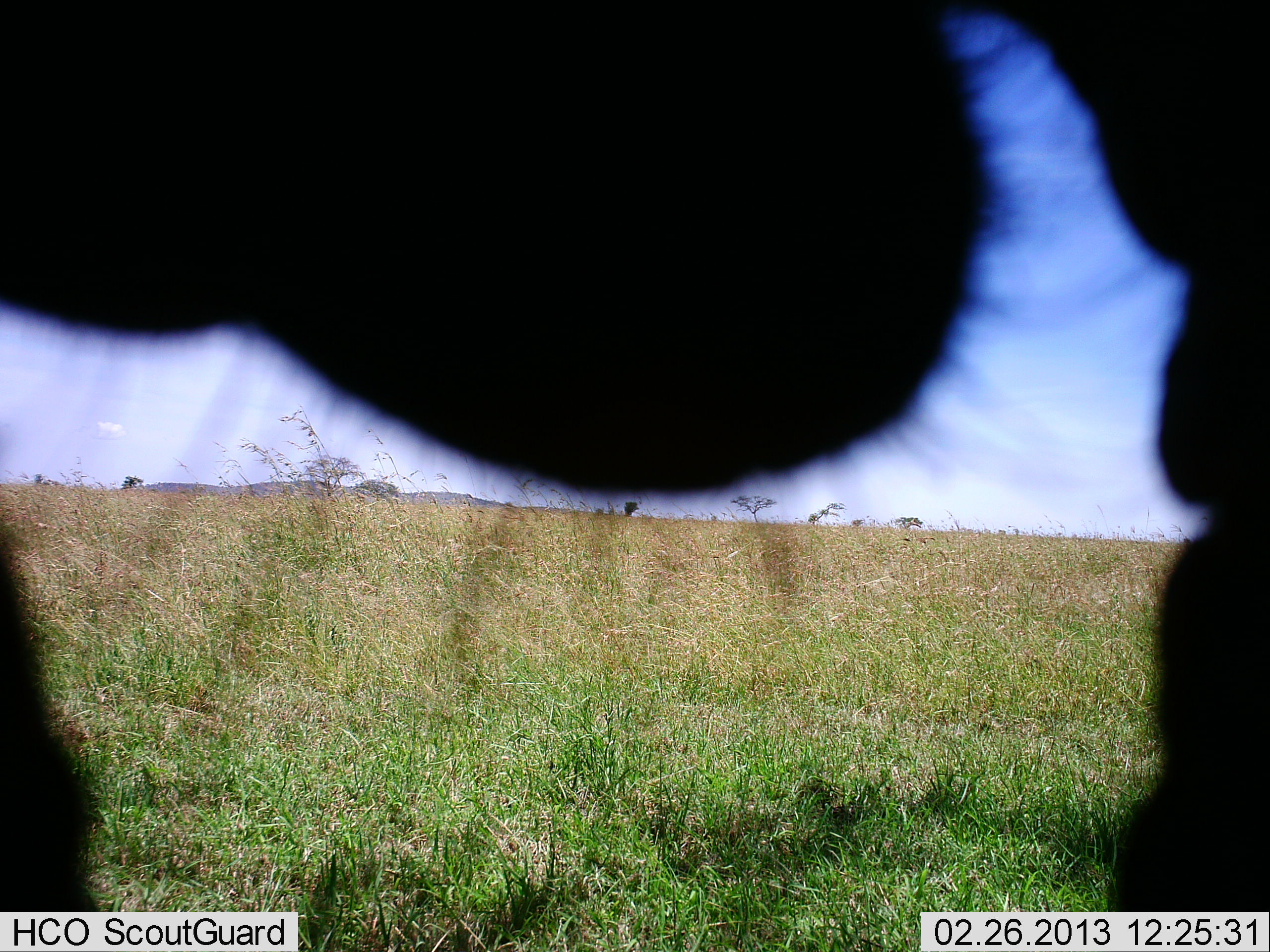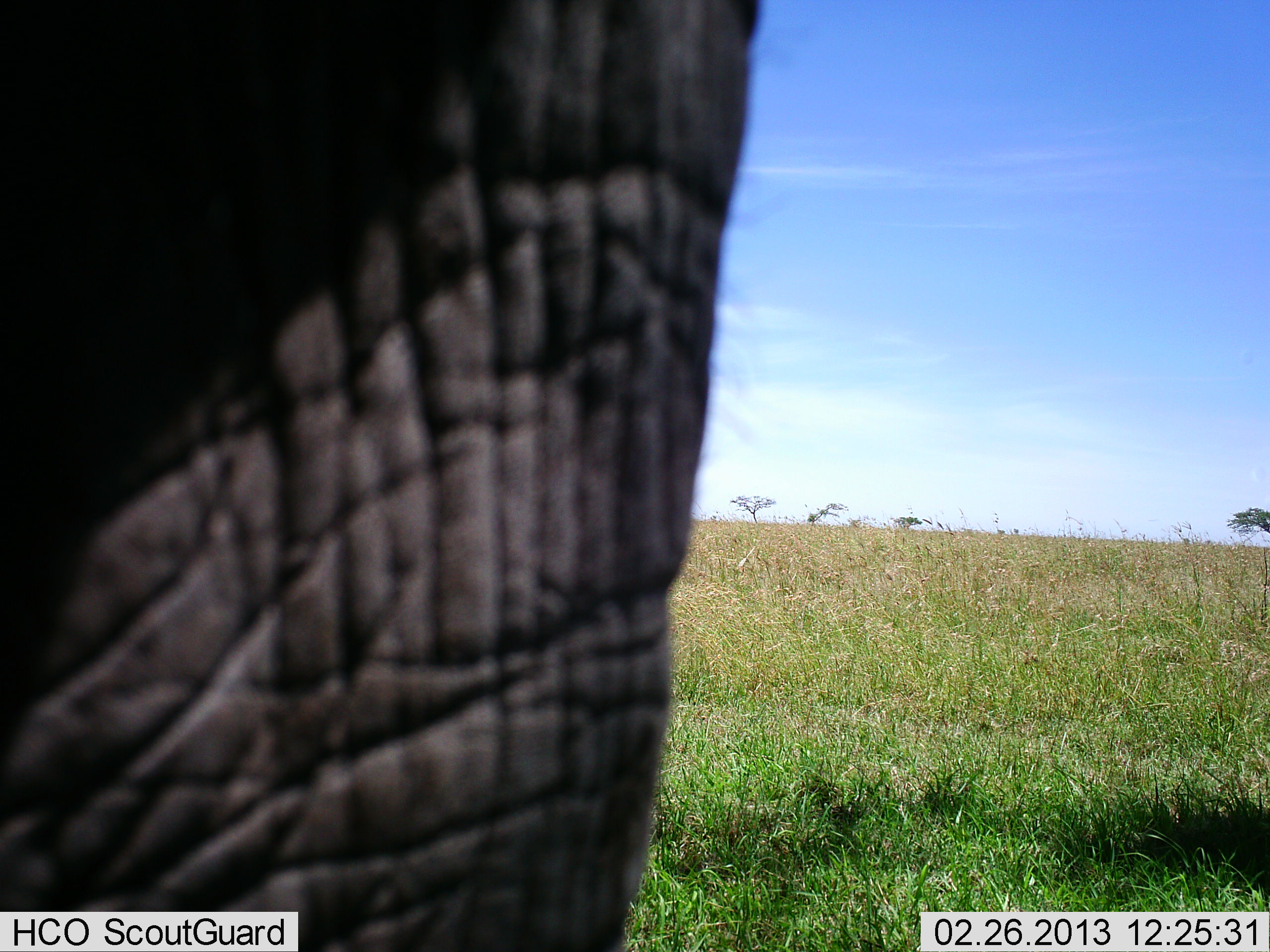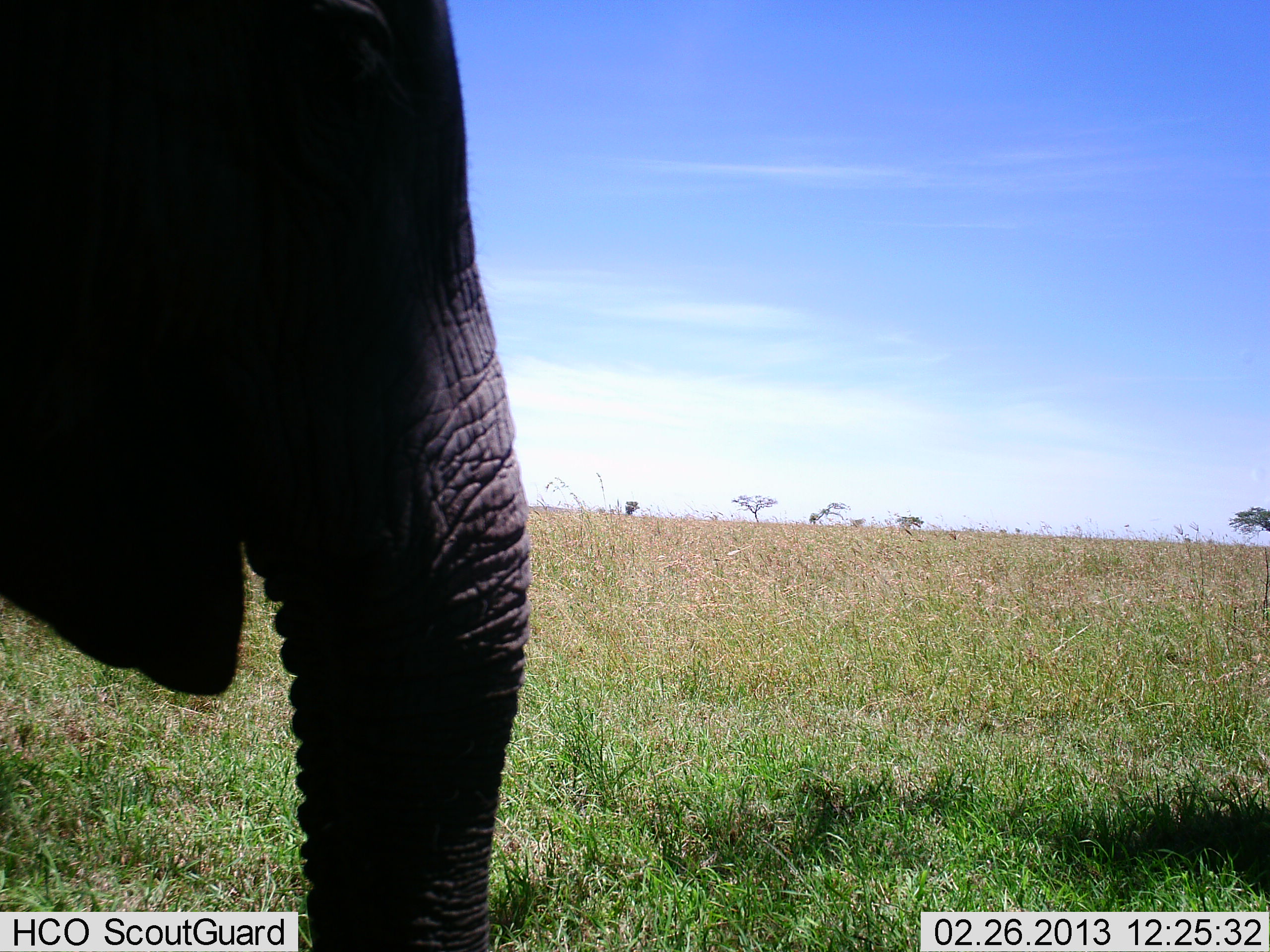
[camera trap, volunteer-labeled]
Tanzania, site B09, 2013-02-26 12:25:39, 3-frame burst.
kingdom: Animalia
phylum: Chordata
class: Mammalia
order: Proboscidea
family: Elephantidae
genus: Loxodonta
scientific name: Loxodonta africana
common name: african bush elephant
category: elephant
Elephant (african bush elephant) (Loxodonta africana), count 1. Behavior (volunteer vote fractions): standing 45%, resting 0%, moving 45%, interacting 0%. Young present (vote fraction): 5%. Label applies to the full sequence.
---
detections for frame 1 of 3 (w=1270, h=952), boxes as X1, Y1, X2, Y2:
animal: 0, 0, 1270, 952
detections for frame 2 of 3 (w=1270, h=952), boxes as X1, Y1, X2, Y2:
animal: 0, 0, 761, 952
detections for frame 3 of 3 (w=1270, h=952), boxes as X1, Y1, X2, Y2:
animal: 0, 1, 533, 952